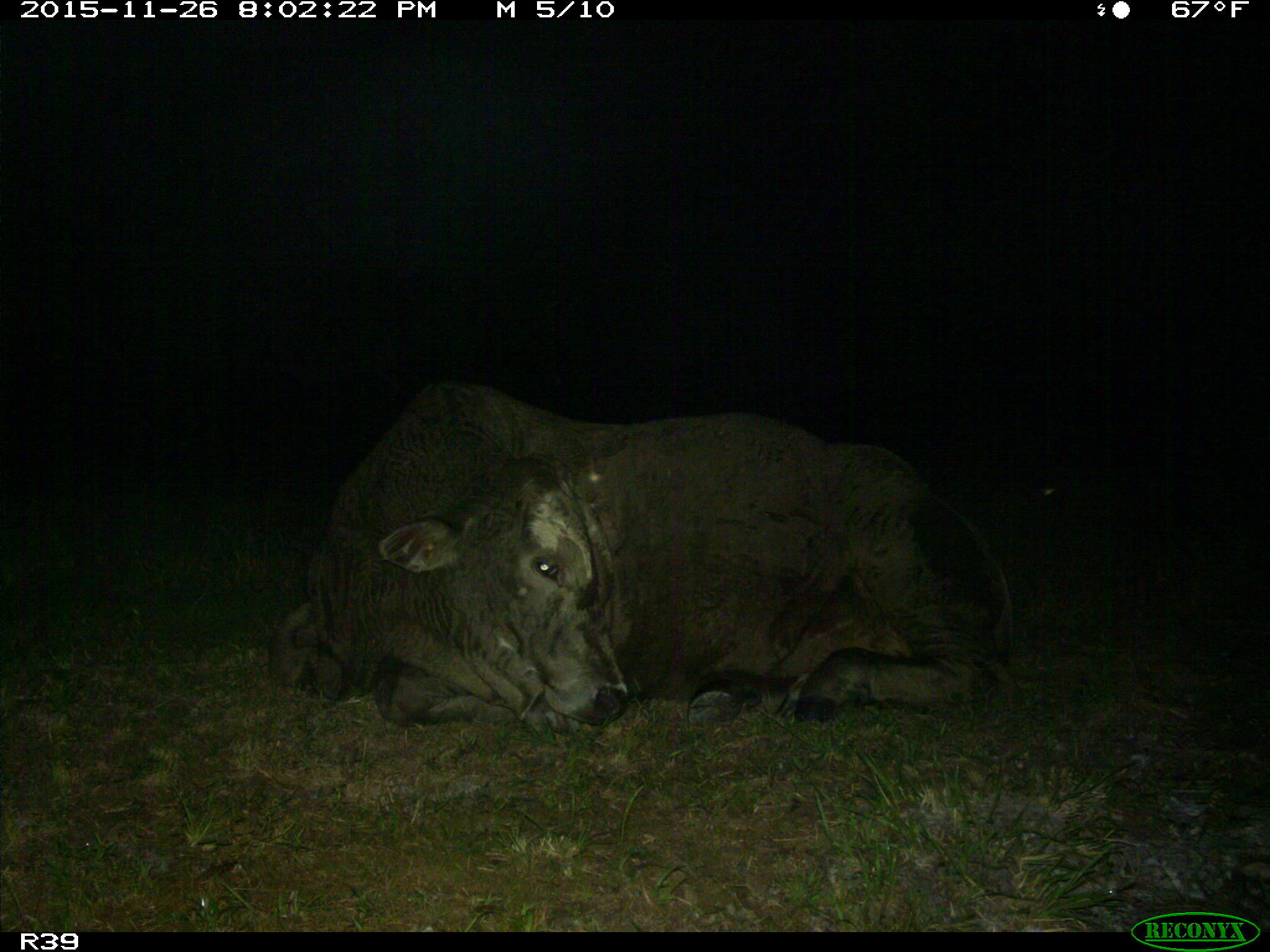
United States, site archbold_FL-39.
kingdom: Animalia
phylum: Chordata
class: Mammalia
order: Artiodactyla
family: Bovidae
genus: Bos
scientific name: Bos taurus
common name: domestic cow